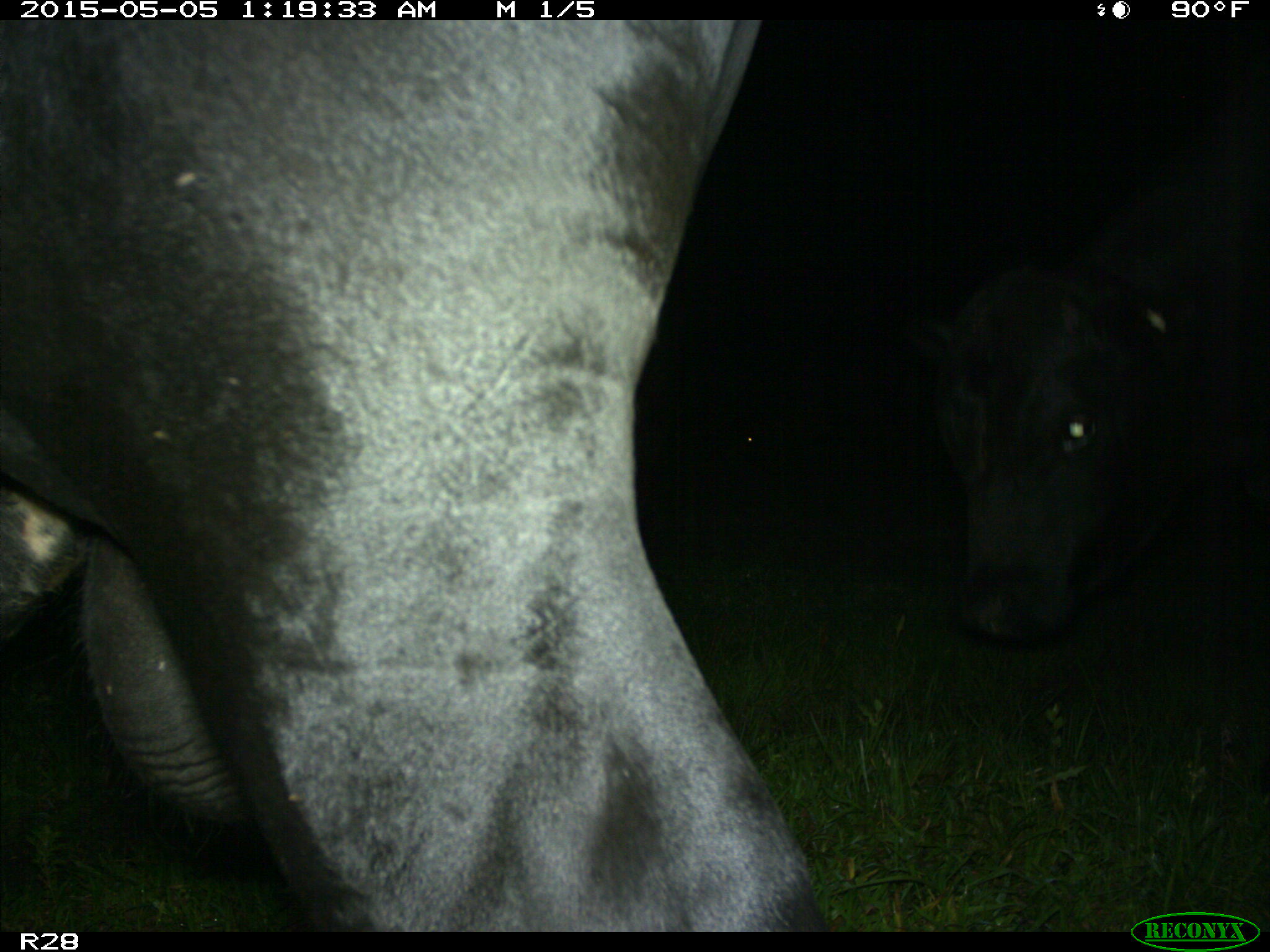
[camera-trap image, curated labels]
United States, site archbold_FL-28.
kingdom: Animalia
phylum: Chordata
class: Mammalia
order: Artiodactyla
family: Bovidae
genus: Bos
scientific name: Bos taurus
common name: domestic cow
Bos taurus (domestic cow).